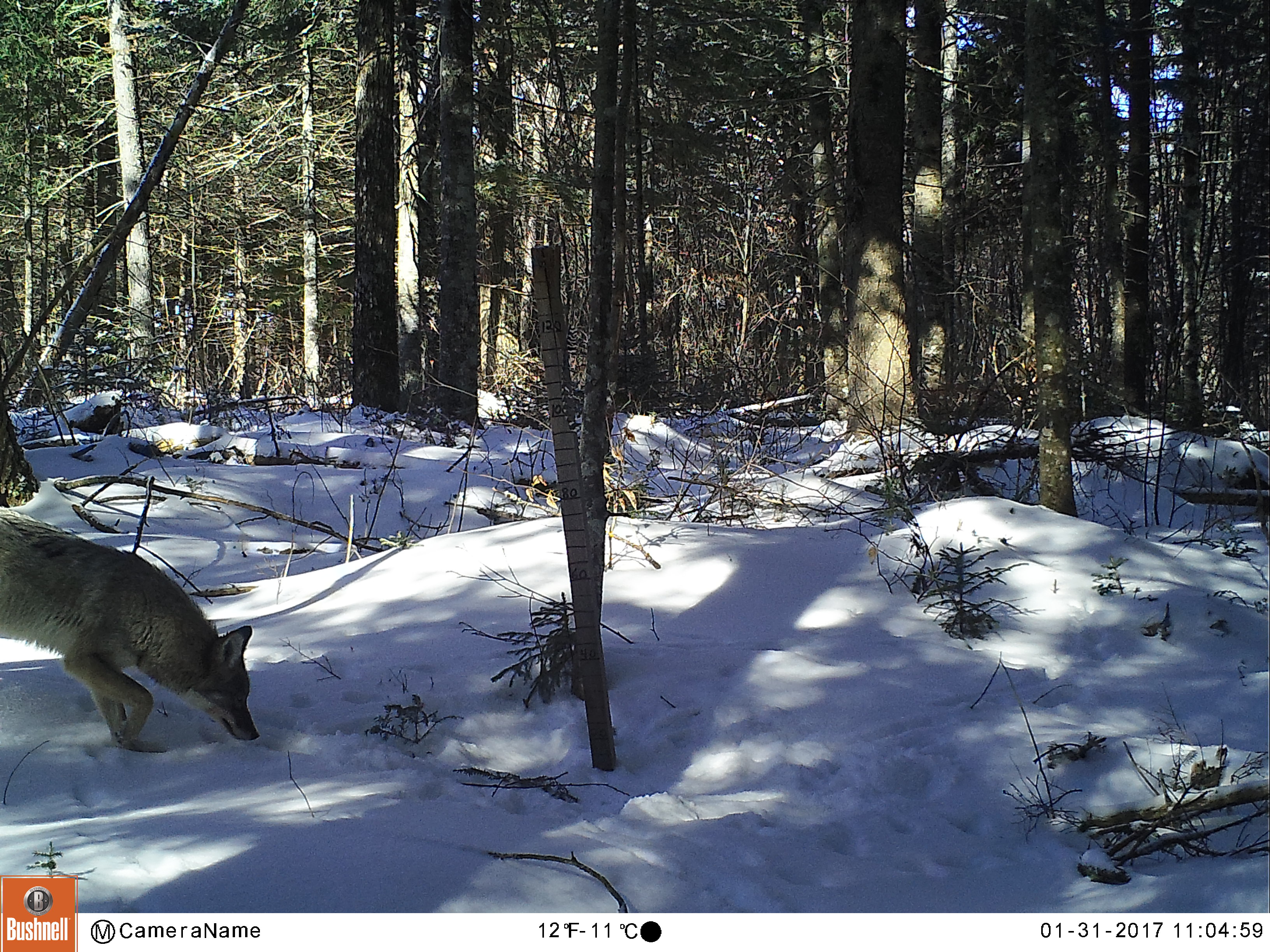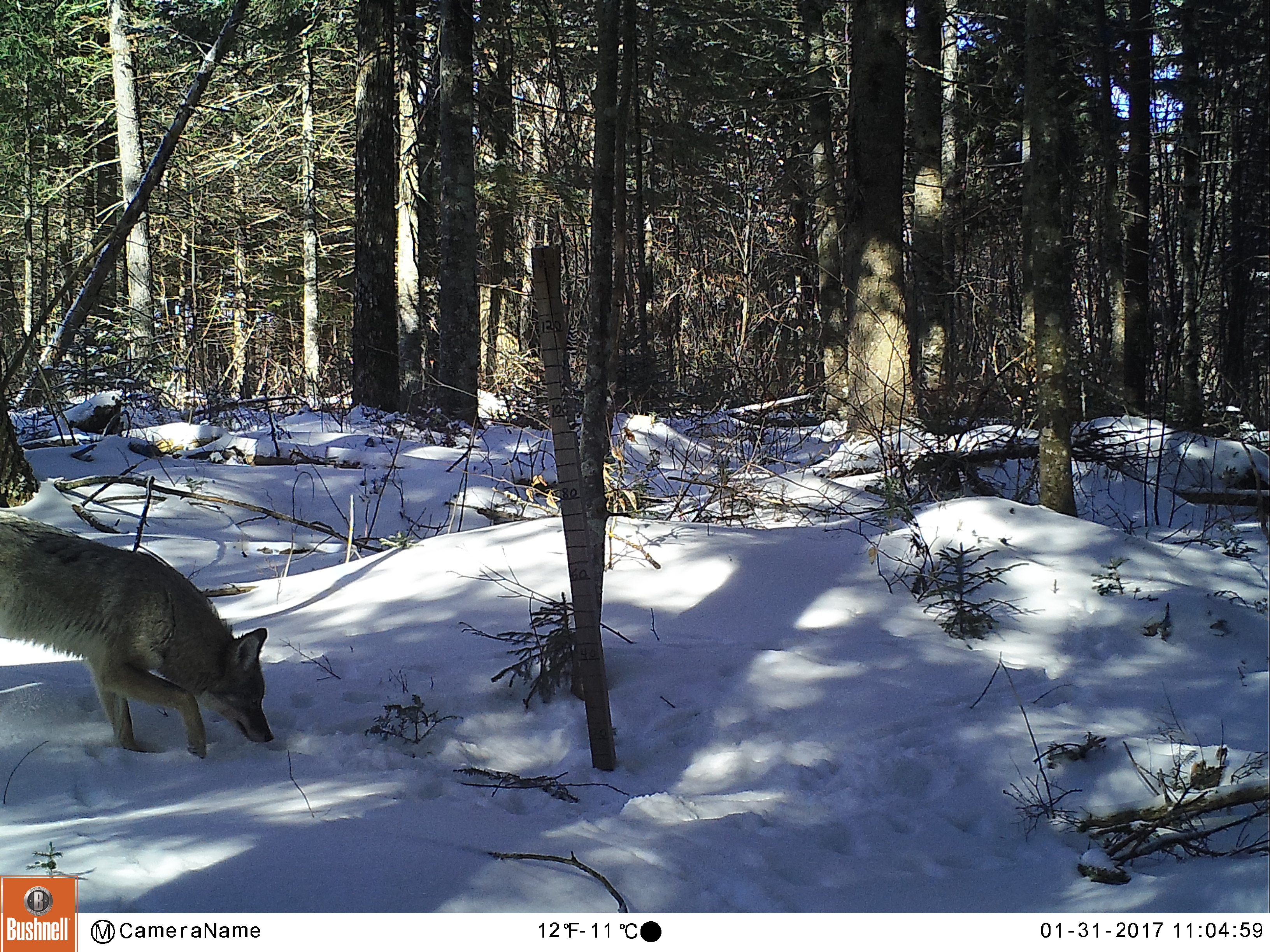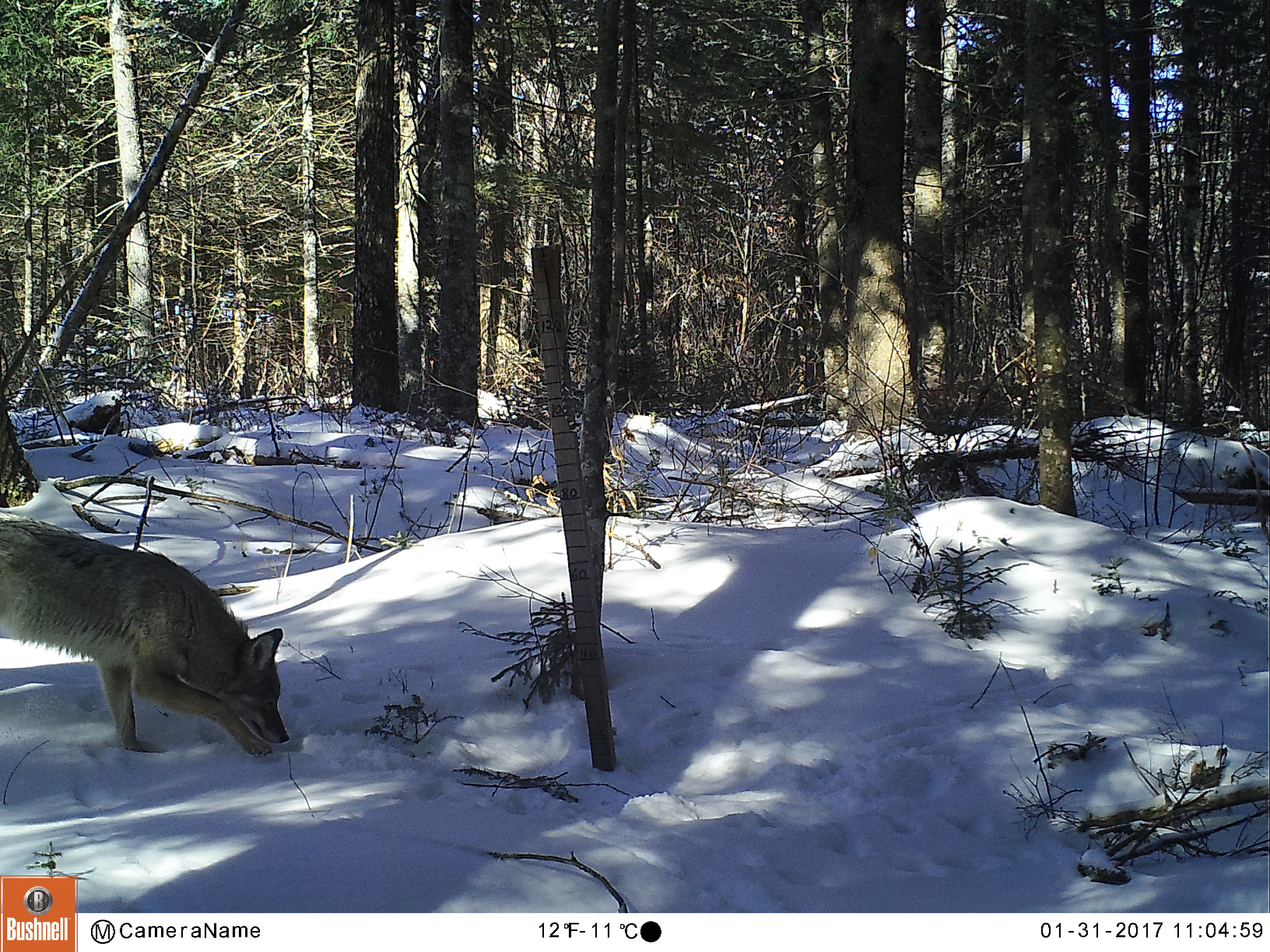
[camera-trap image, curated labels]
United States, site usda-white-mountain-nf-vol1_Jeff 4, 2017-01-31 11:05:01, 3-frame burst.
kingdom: Animalia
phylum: Chordata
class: Mammalia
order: Carnivora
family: Canidae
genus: Canis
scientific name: Canis latrans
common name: coyote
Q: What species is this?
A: Coyote (Canis latrans).